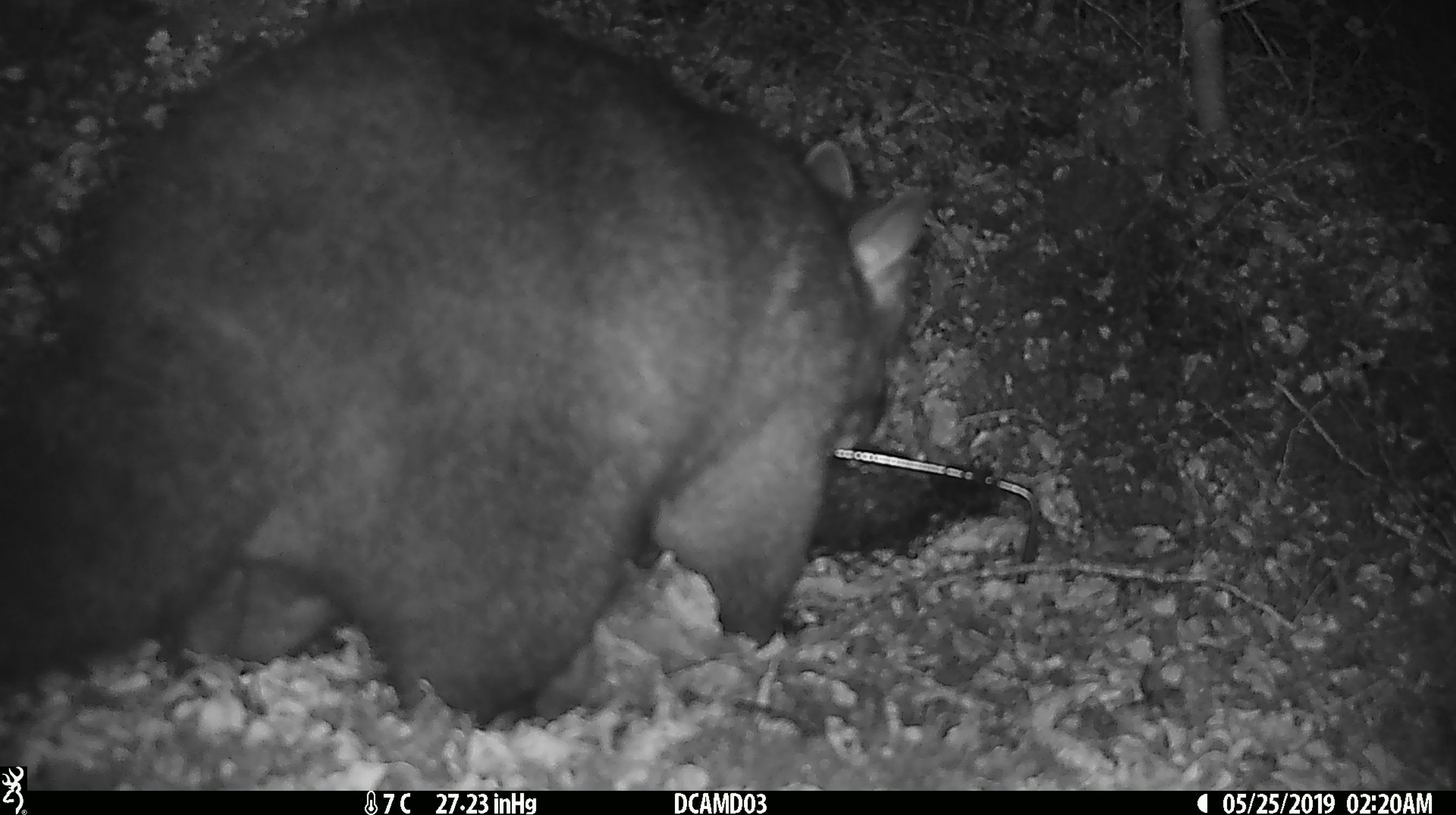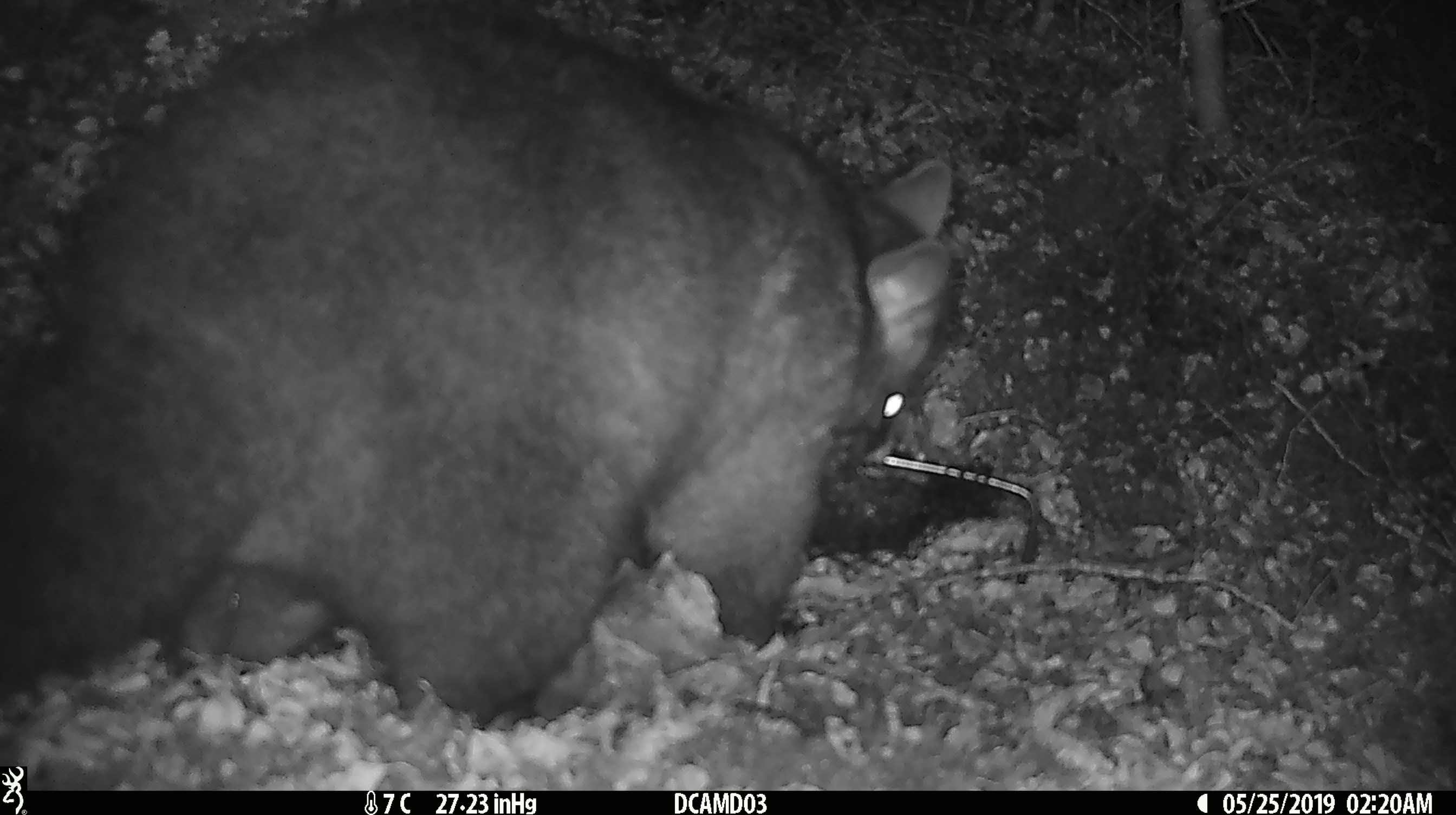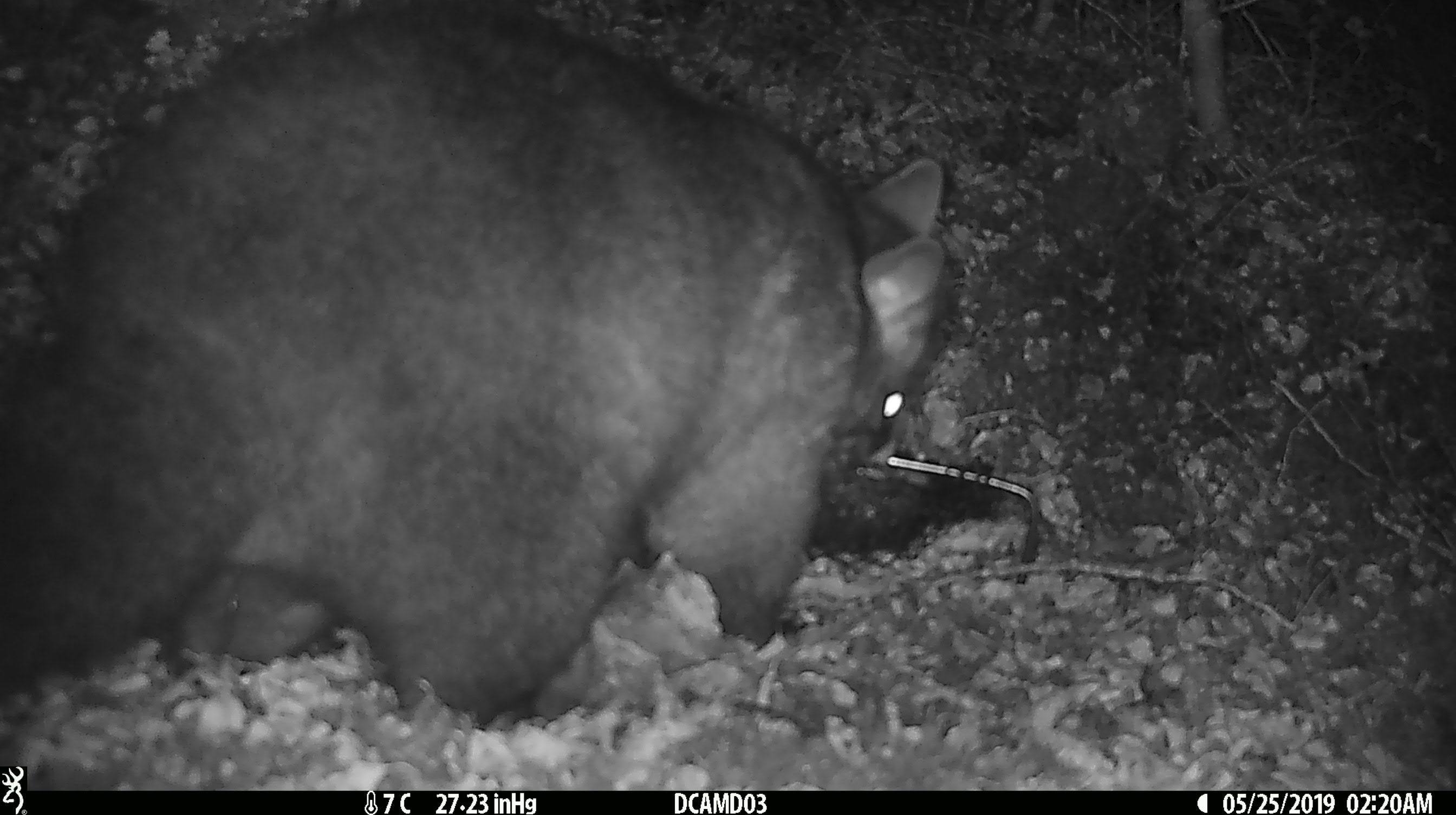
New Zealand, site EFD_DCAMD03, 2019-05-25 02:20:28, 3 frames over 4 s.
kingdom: Animalia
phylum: Chordata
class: Mammalia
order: Diprotodontia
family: Phalangeridae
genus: Trichosurus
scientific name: Trichosurus vulpecula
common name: common brushtail possum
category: possum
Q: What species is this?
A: Possum (common brushtail possum) (Trichosurus vulpecula).